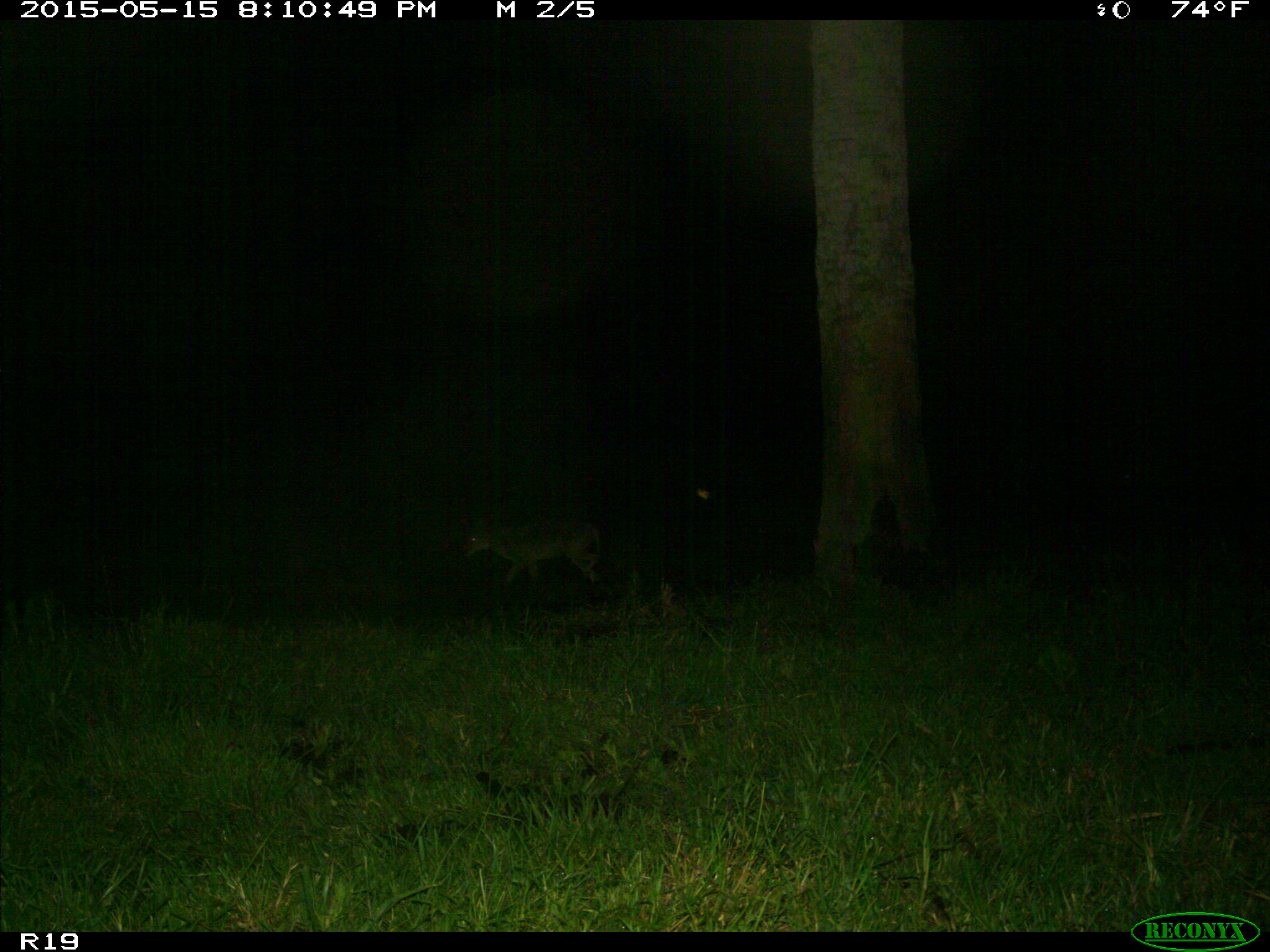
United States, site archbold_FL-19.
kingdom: Animalia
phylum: Chordata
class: Mammalia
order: Carnivora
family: Canidae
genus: Canis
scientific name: Canis latrans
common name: coyote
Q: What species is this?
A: Canis latrans (coyote).